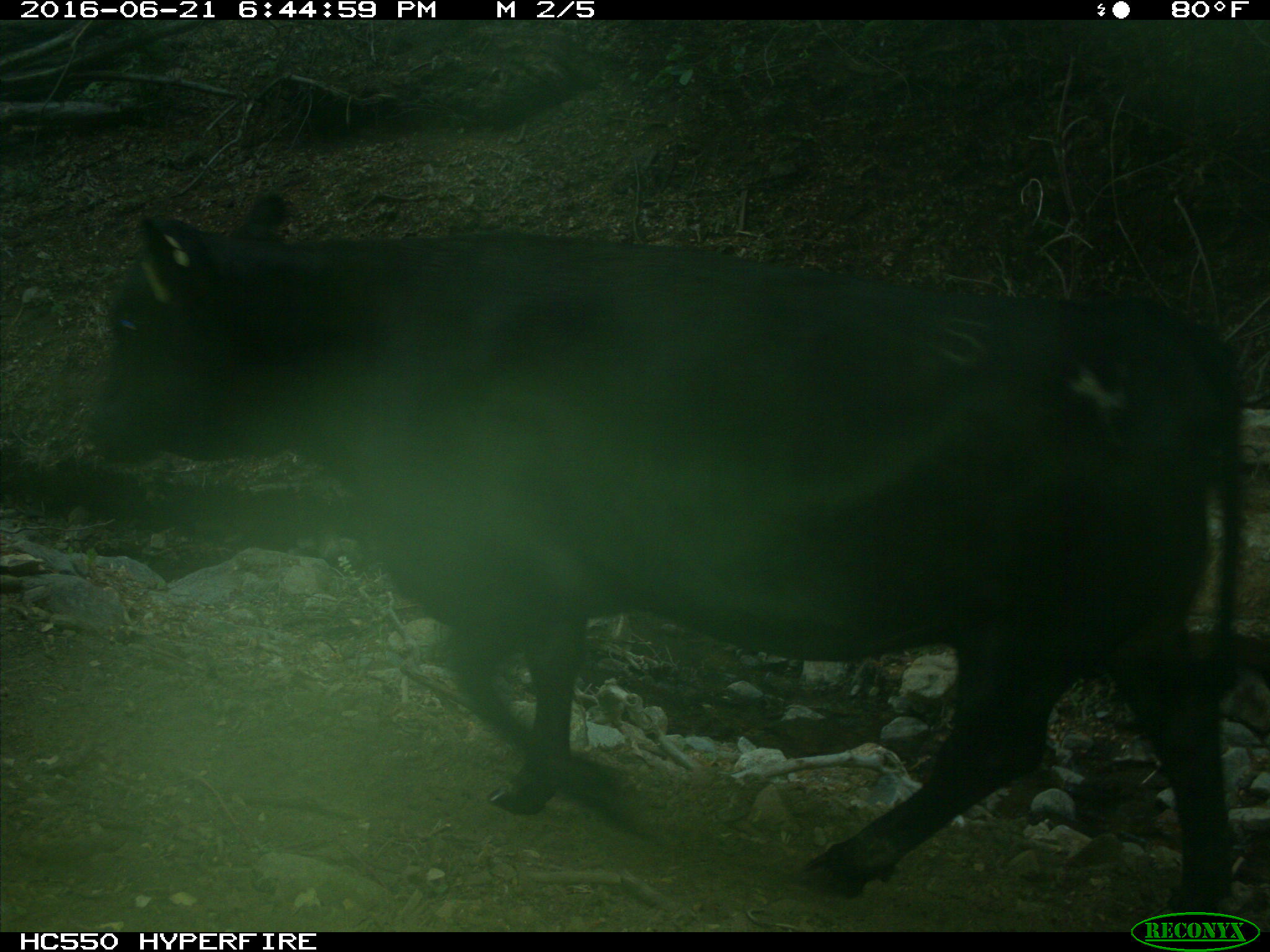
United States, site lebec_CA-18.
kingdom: Animalia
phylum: Chordata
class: Mammalia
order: Artiodactyla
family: Bovidae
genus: Bos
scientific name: Bos taurus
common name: domestic cow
Bos taurus (domestic cow).